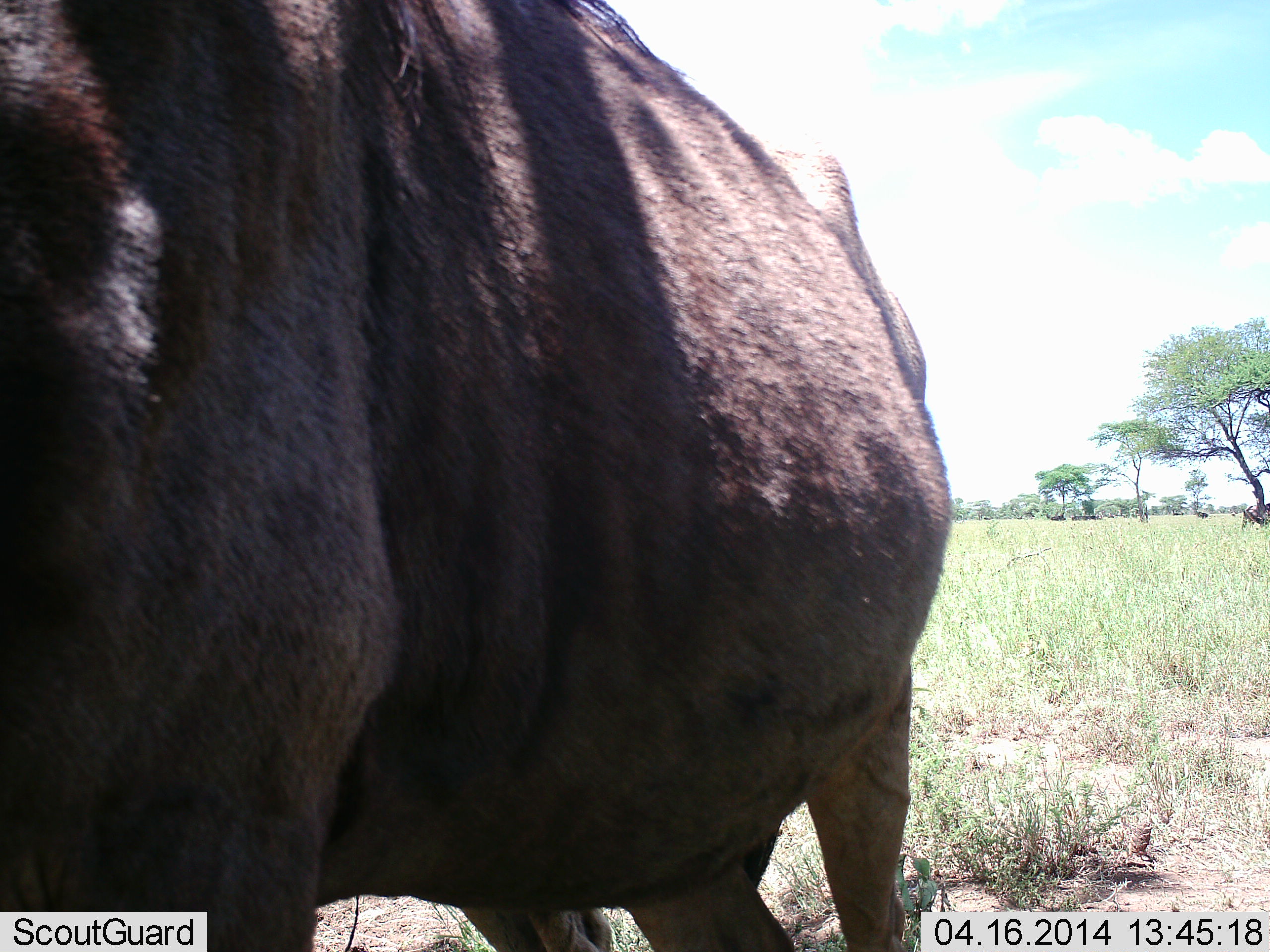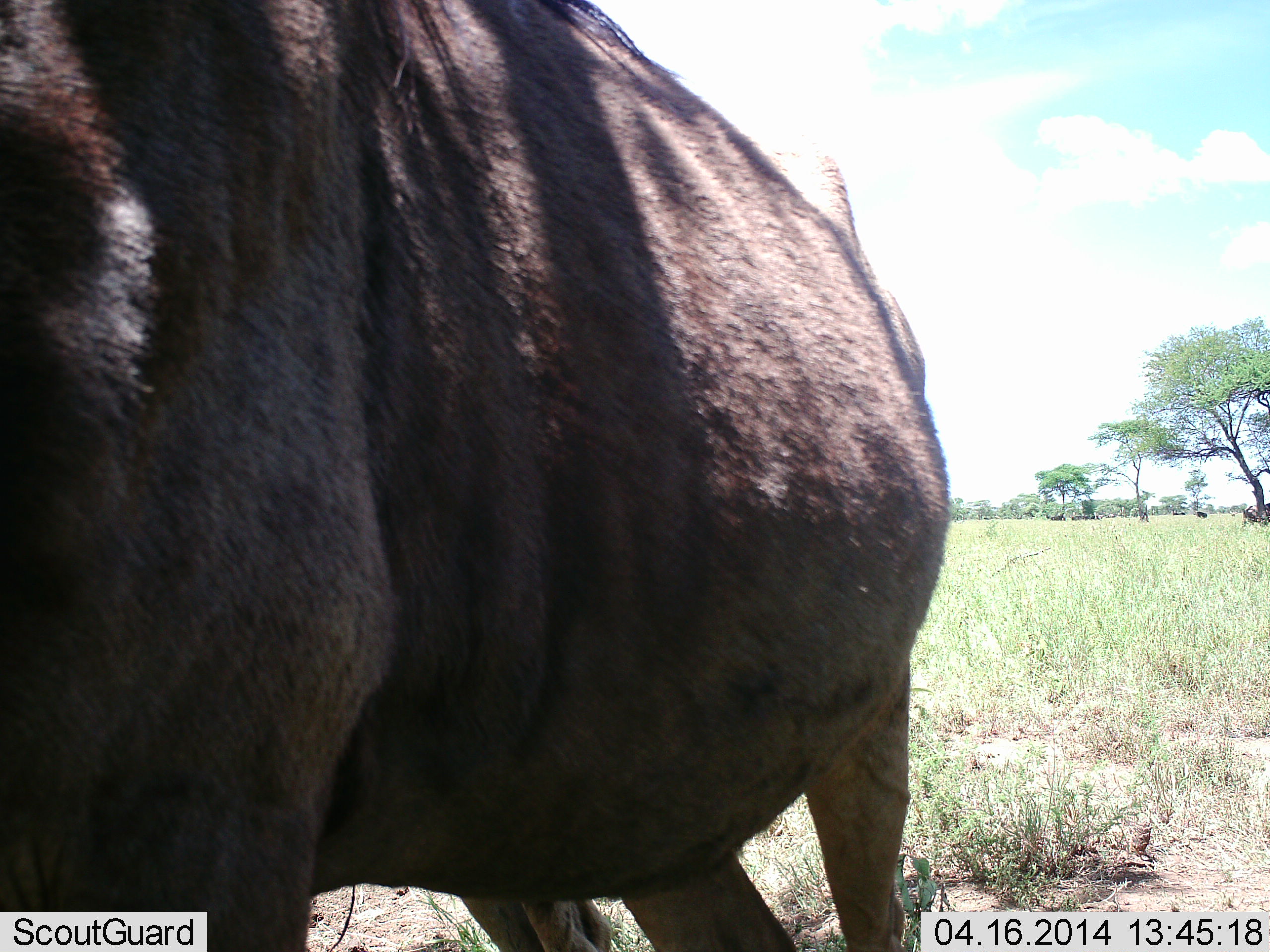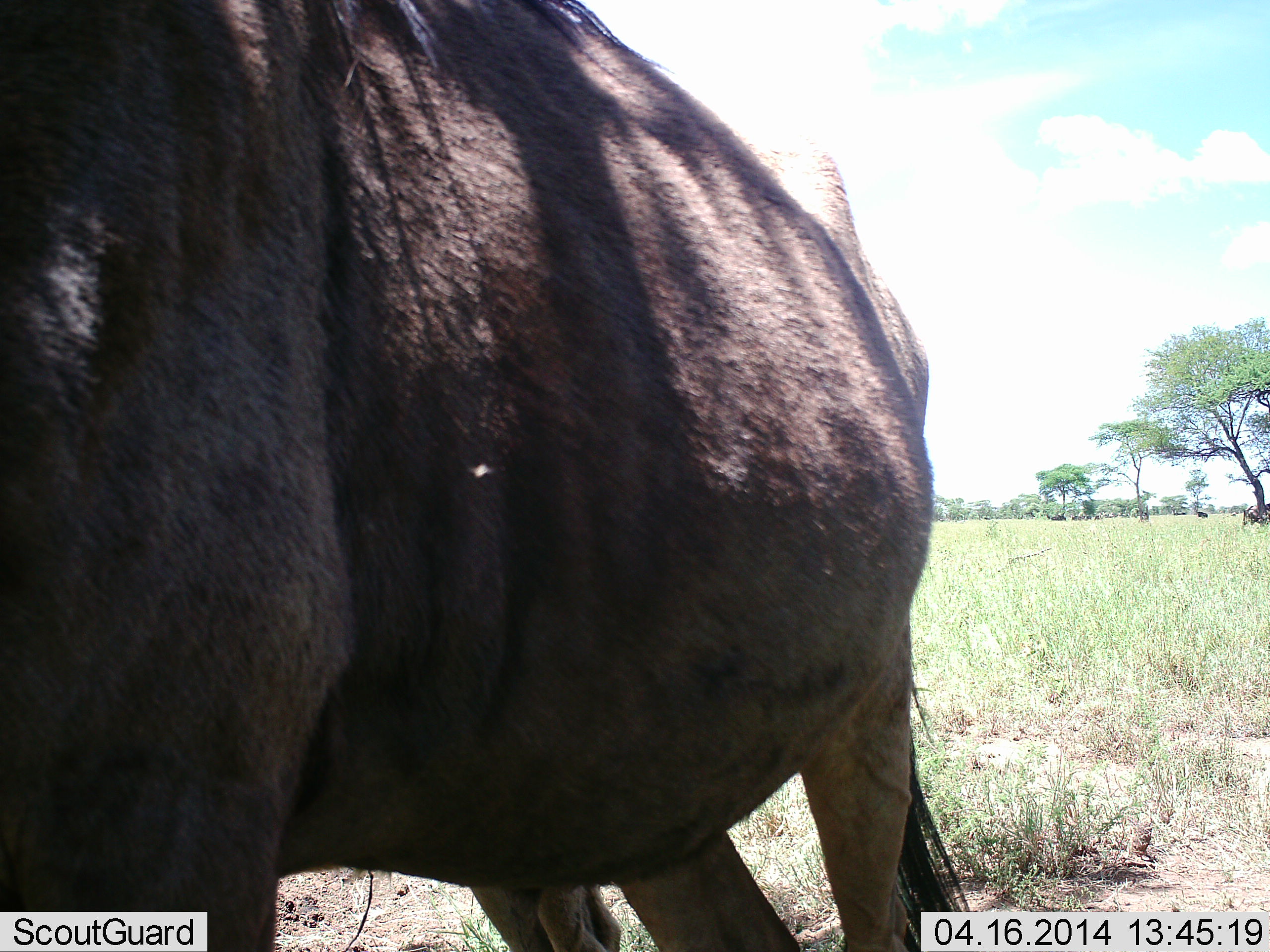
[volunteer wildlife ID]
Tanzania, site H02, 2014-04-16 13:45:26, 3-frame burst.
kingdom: Animalia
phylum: Chordata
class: Mammalia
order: Artiodactyla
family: Bovidae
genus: Connochaetes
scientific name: Connochaetes taurinus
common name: blue wildebeest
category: wildebeest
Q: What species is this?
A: Wildebeest (blue wildebeest) (Connochaetes taurinus).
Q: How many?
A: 1.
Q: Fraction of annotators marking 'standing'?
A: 80%.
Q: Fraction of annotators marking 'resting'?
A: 10%.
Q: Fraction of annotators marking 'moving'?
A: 0%.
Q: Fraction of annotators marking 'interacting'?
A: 0%.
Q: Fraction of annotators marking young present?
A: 0%.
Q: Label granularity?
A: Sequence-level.